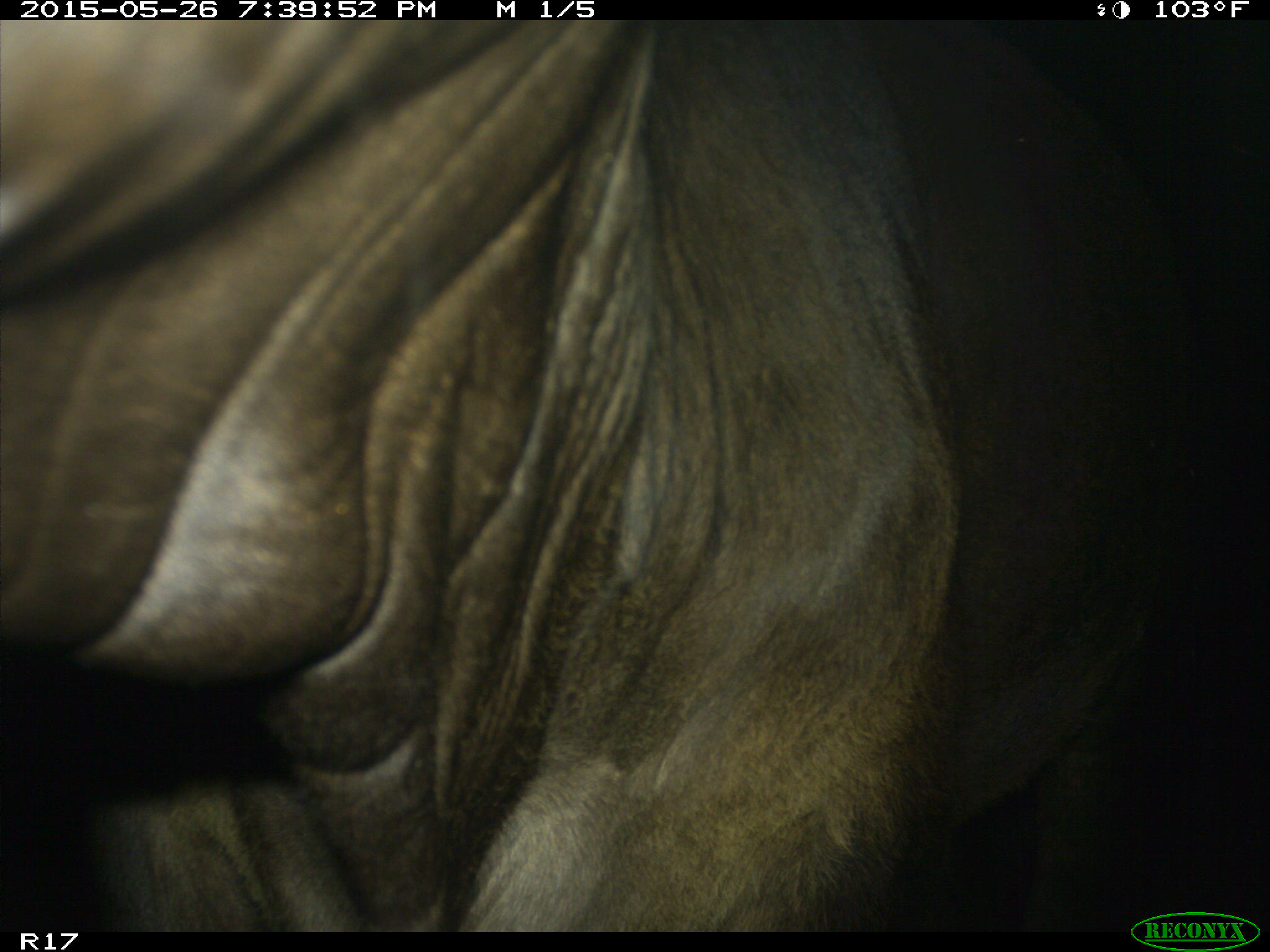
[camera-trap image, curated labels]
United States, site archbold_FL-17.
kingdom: Animalia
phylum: Chordata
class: Mammalia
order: Artiodactyla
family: Bovidae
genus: Bos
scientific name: Bos taurus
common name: domestic cow